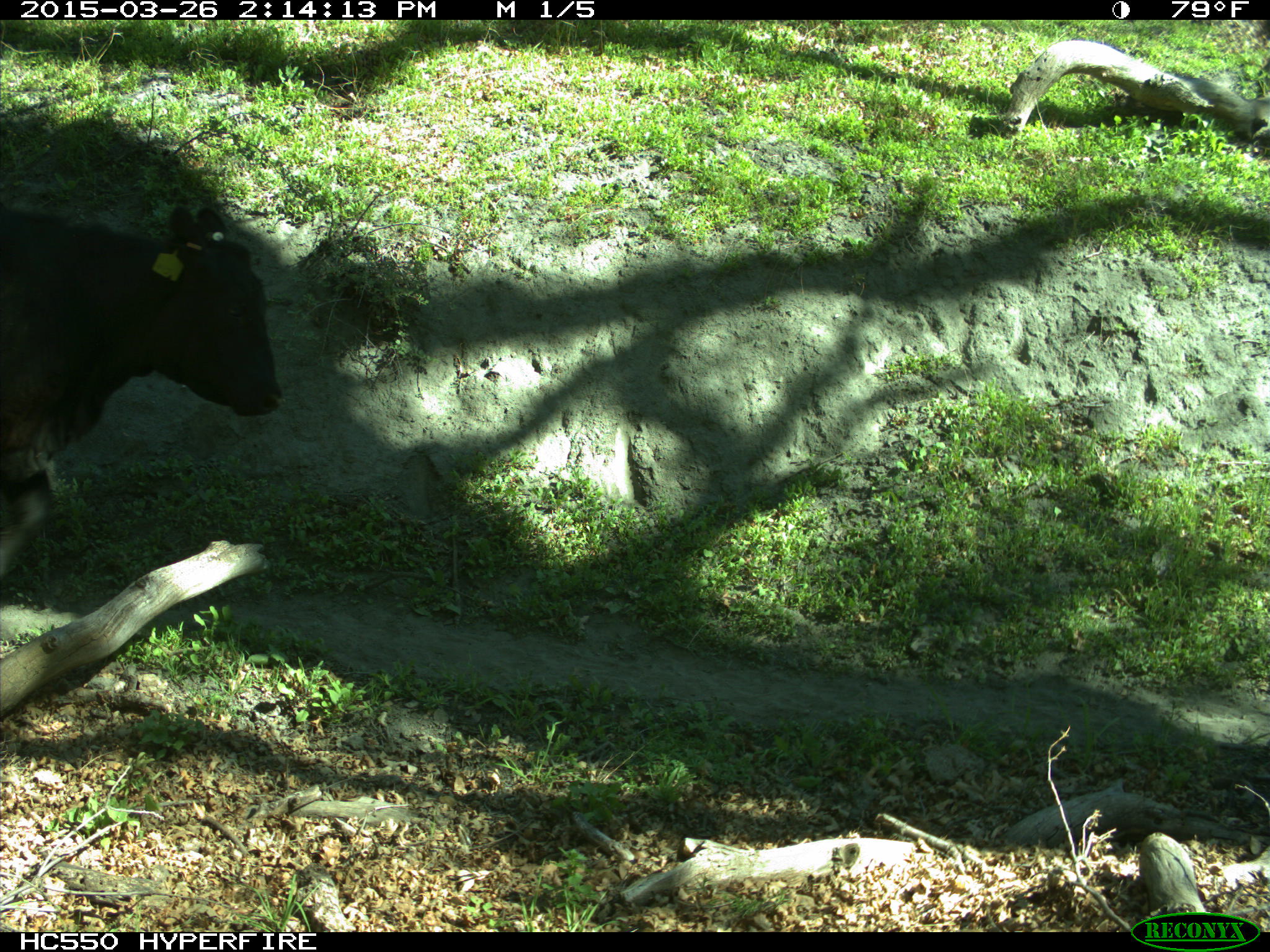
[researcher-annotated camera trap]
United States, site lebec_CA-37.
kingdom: Animalia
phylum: Chordata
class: Mammalia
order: Artiodactyla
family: Bovidae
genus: Bos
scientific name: Bos taurus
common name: domestic cow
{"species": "Bos taurus (domestic cow)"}